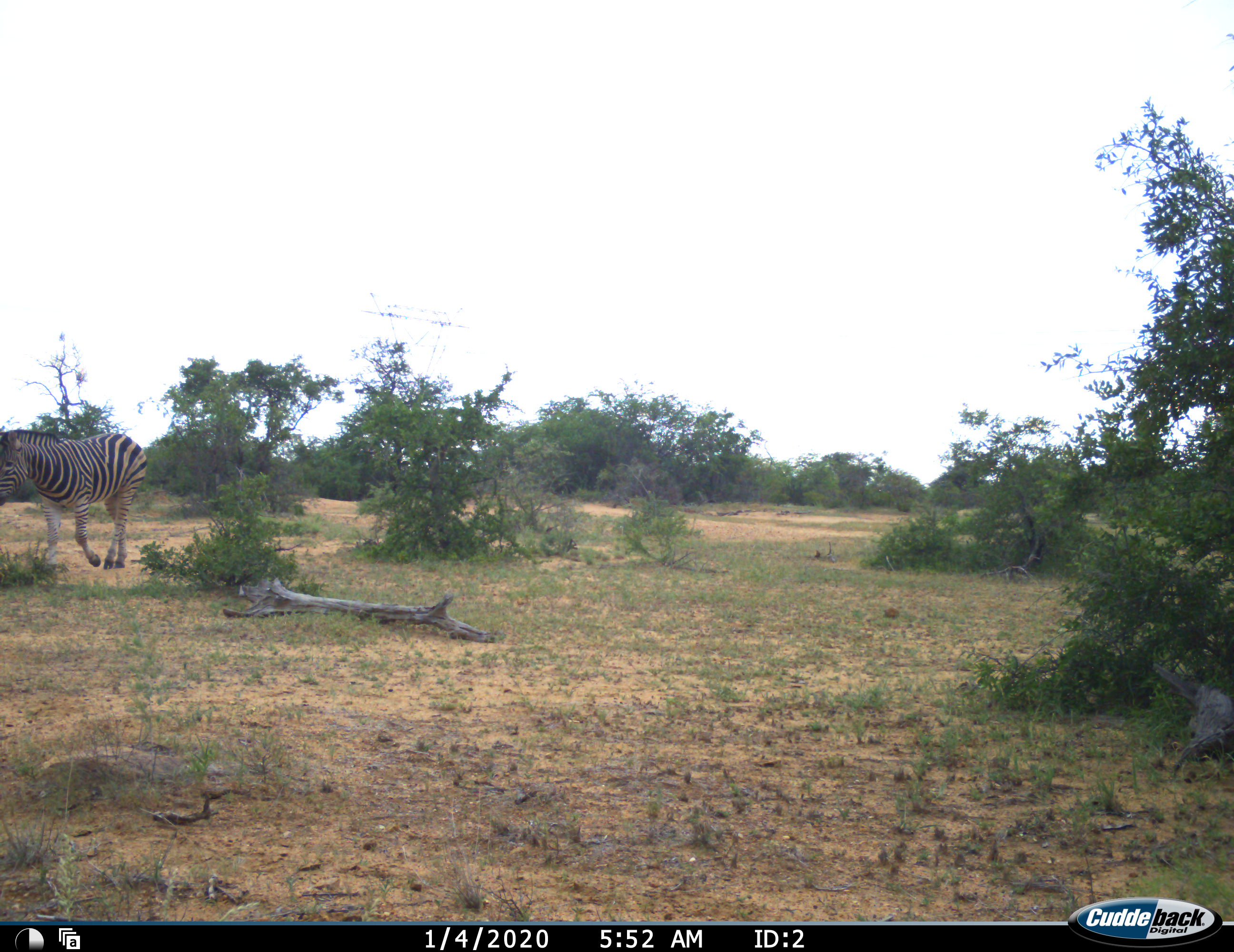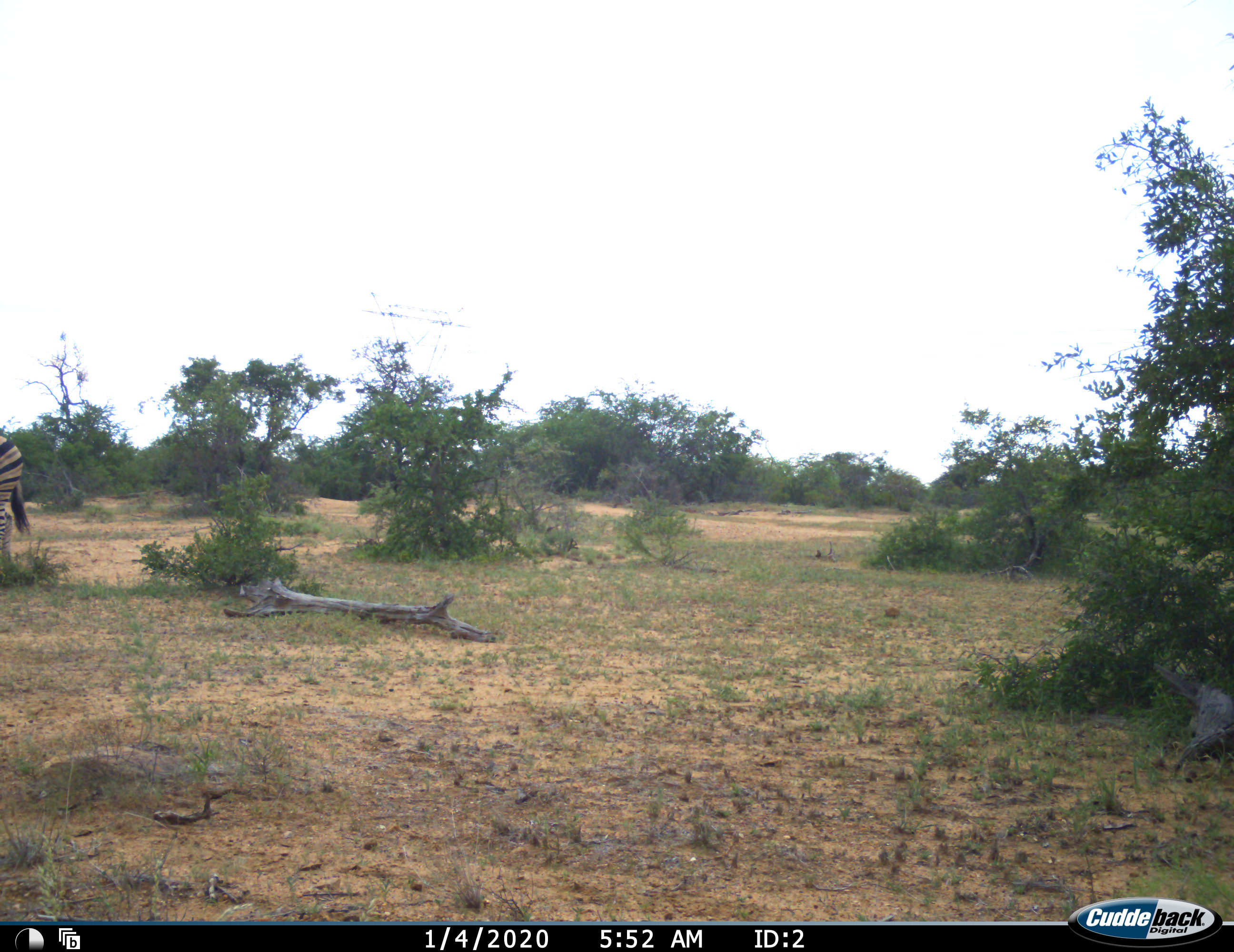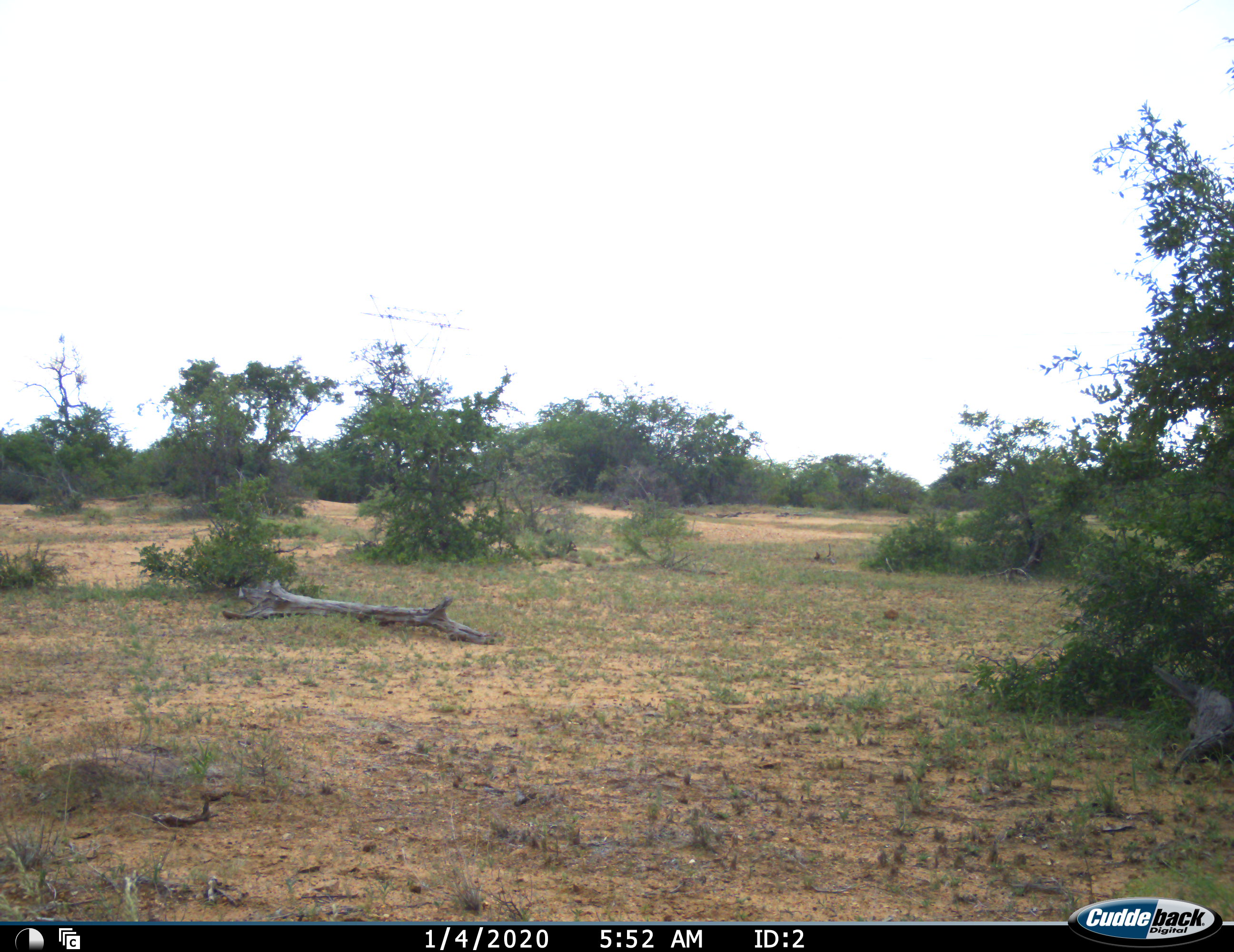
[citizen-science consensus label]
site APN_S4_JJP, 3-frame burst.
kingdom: Animalia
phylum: Chordata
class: Mammalia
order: Perissodactyla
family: Equidae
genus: Equus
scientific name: Equus quagga burchellii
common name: burchell's zebra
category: zebraburchells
Zebraburchells (burchell's zebra) (Equus quagga burchellii), count 1. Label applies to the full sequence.